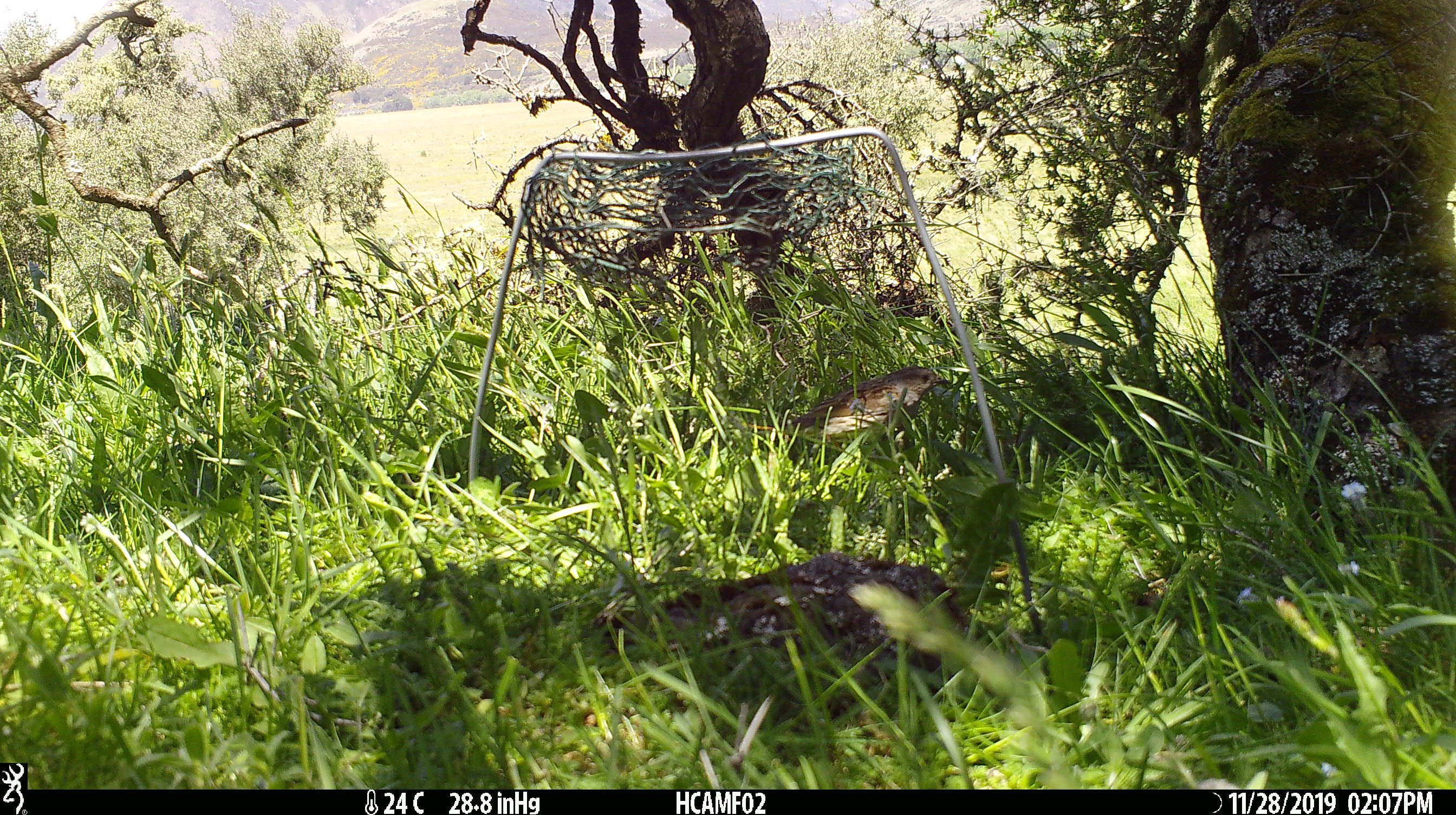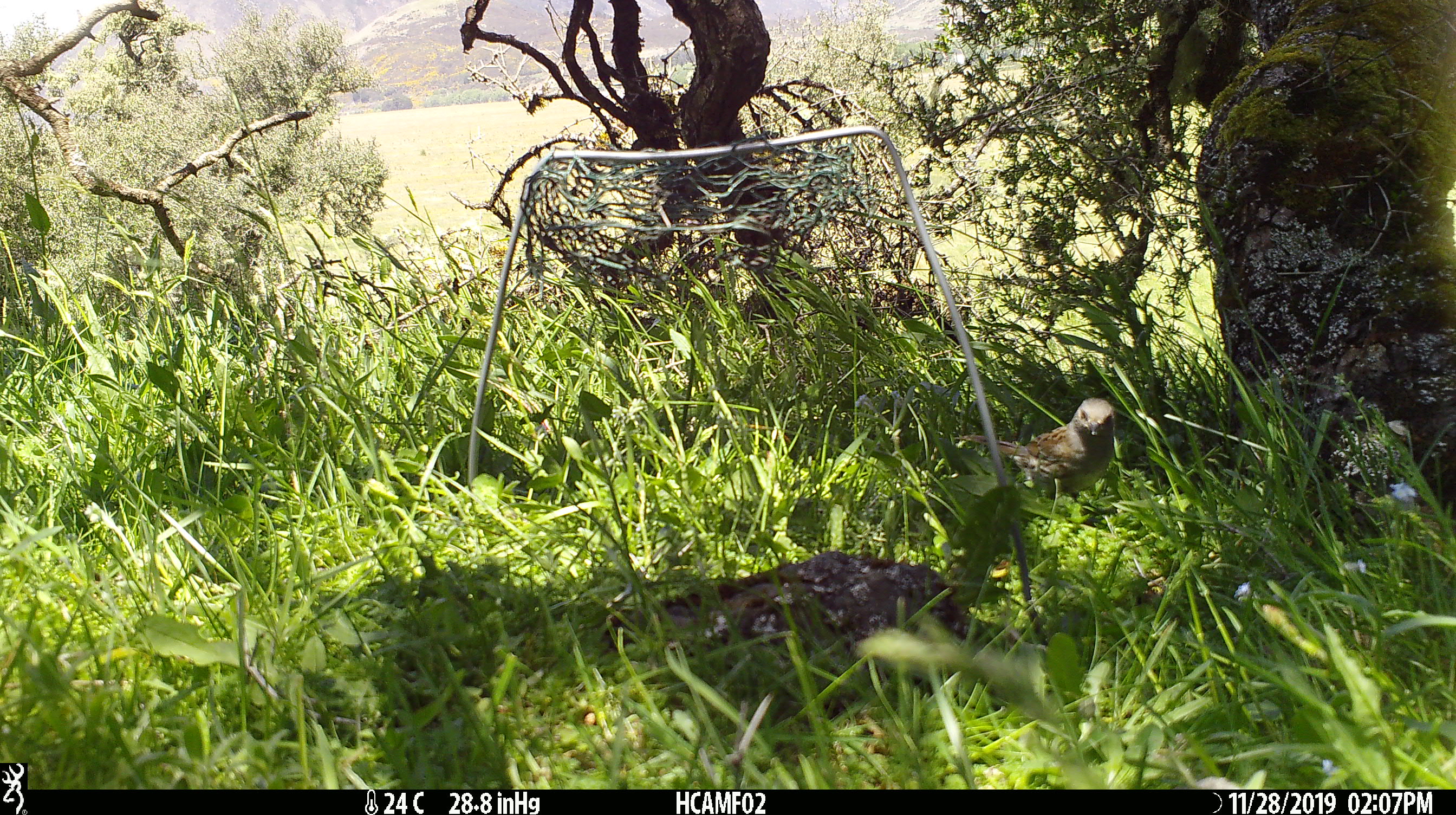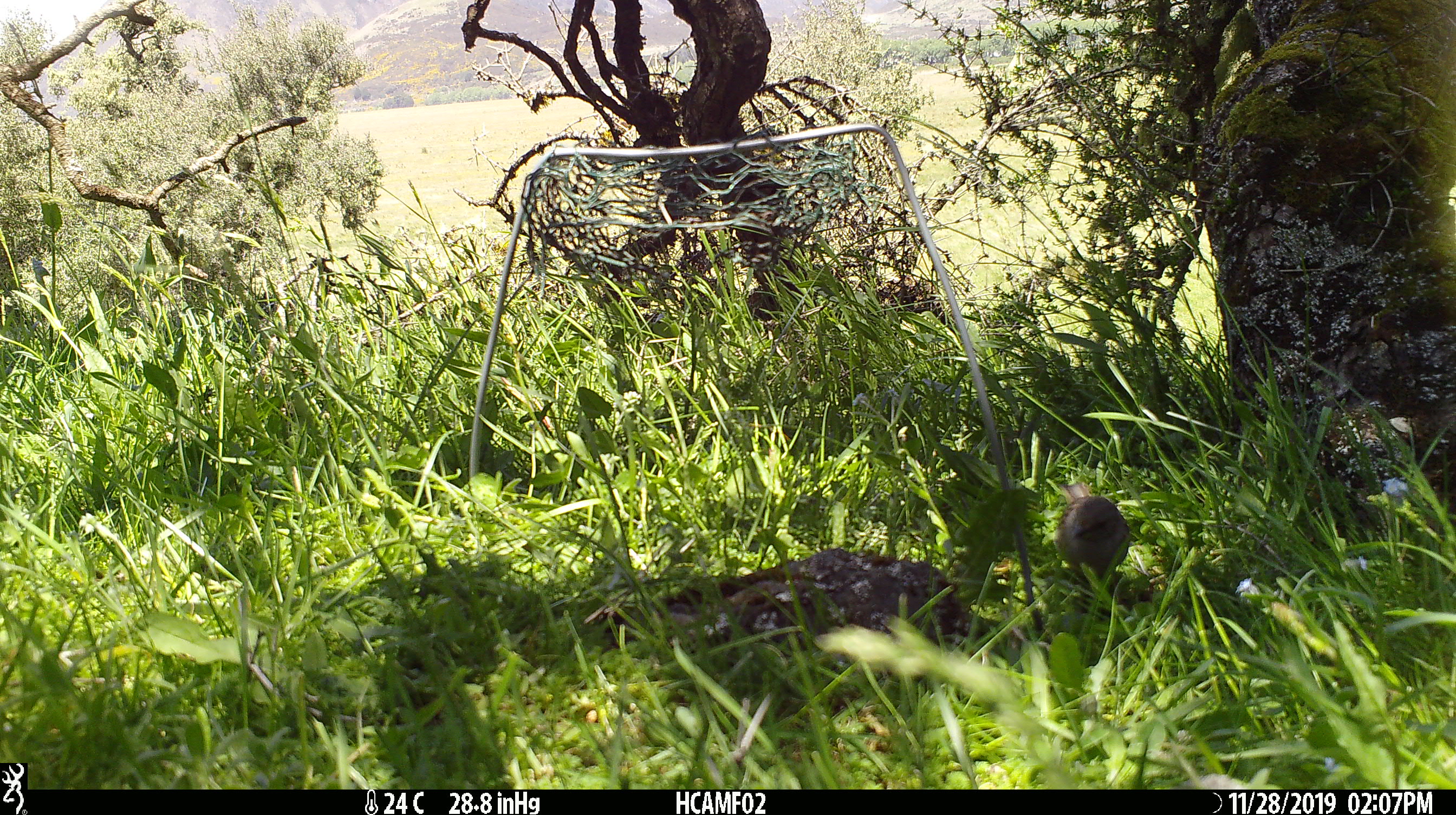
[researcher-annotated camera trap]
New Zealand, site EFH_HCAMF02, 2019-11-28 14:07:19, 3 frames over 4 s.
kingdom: Animalia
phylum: Chordata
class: Aves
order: Passeriformes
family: Prunellidae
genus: Prunella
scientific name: Prunella modularis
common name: dunnock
Dunnock (Prunella modularis).